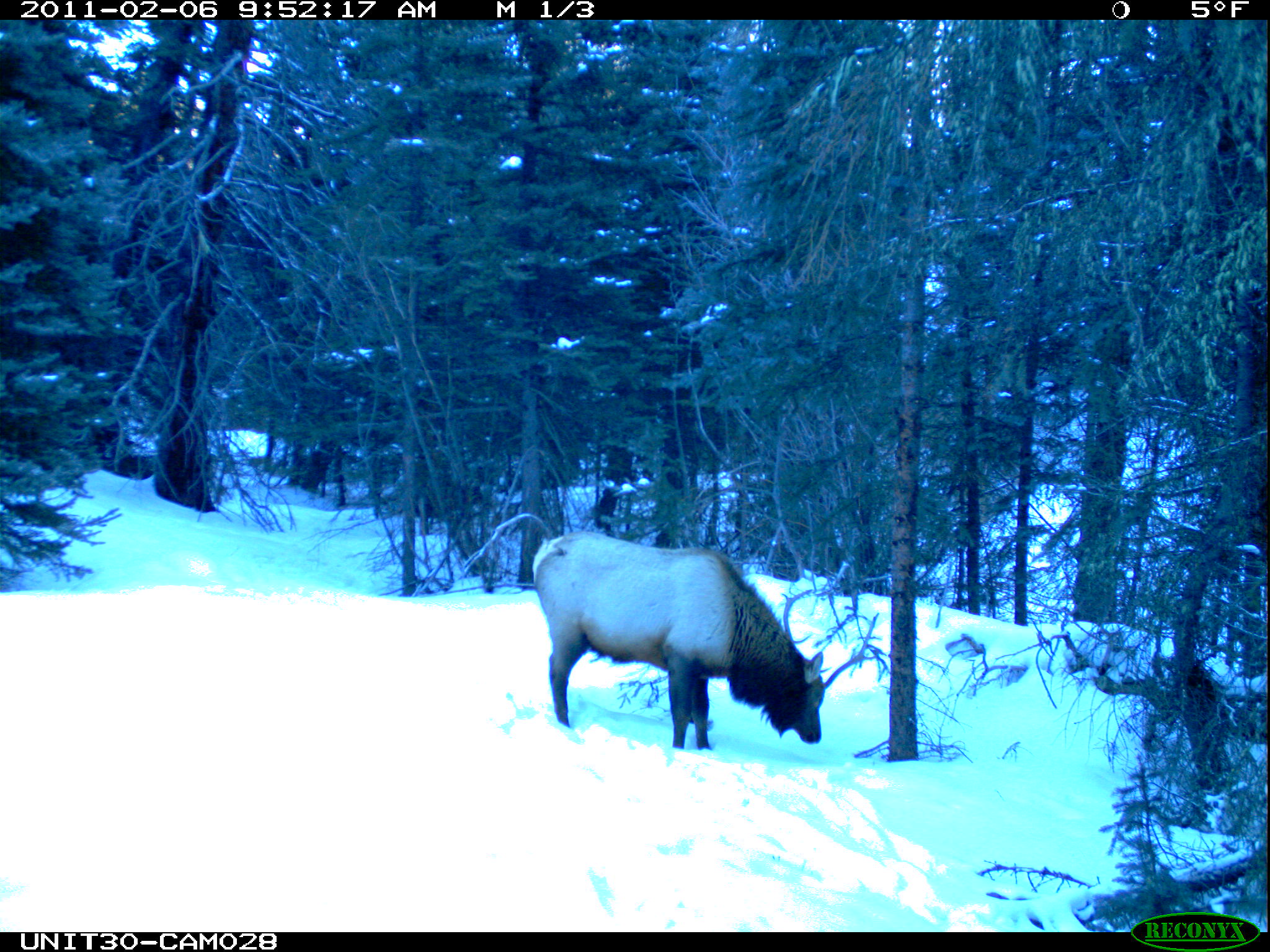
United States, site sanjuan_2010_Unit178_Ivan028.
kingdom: Animalia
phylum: Chordata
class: Mammalia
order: Artiodactyla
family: Cervidae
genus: Cervus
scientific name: Cervus elaphus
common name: red deer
Cervus elaphus (red deer).